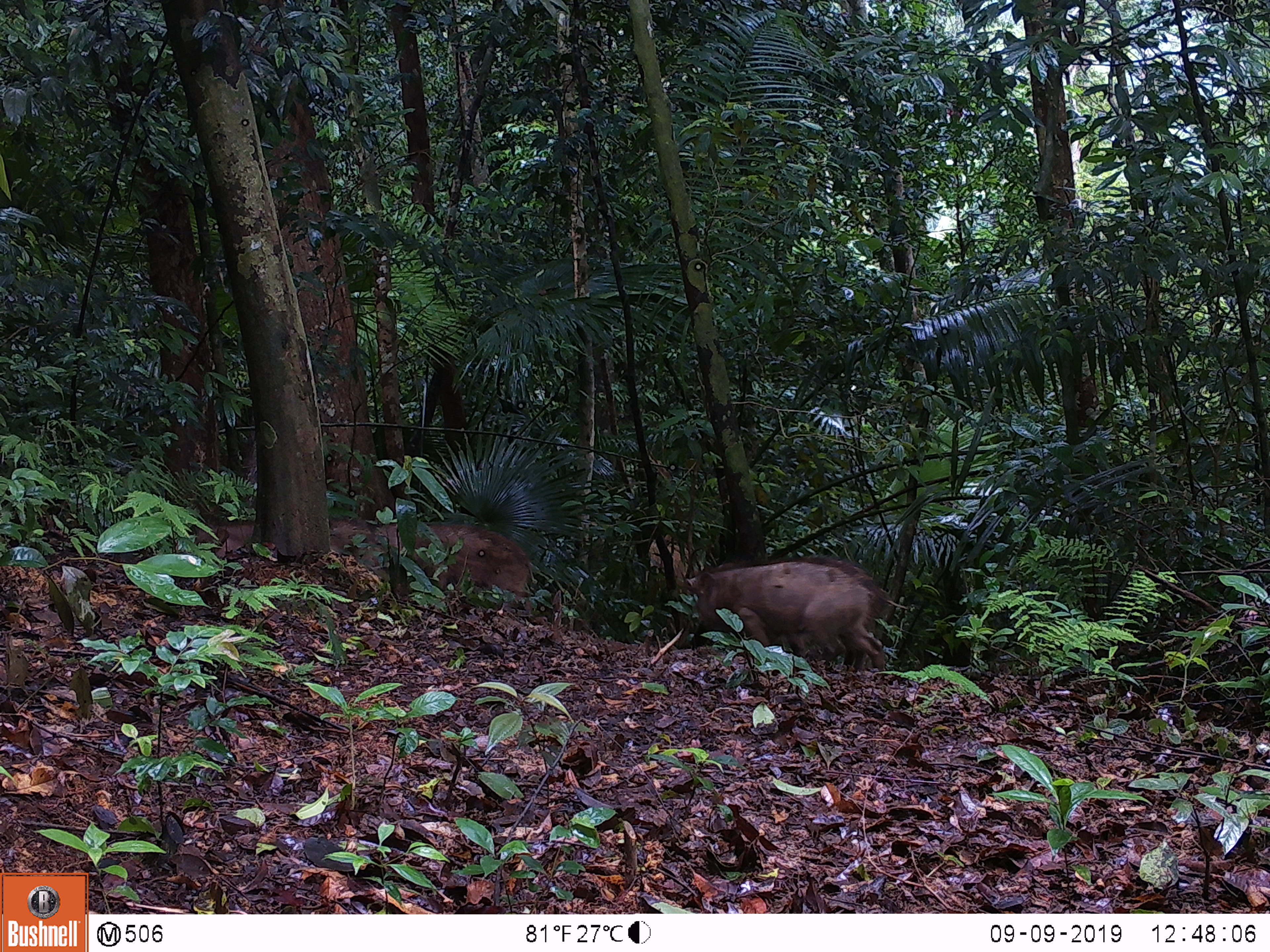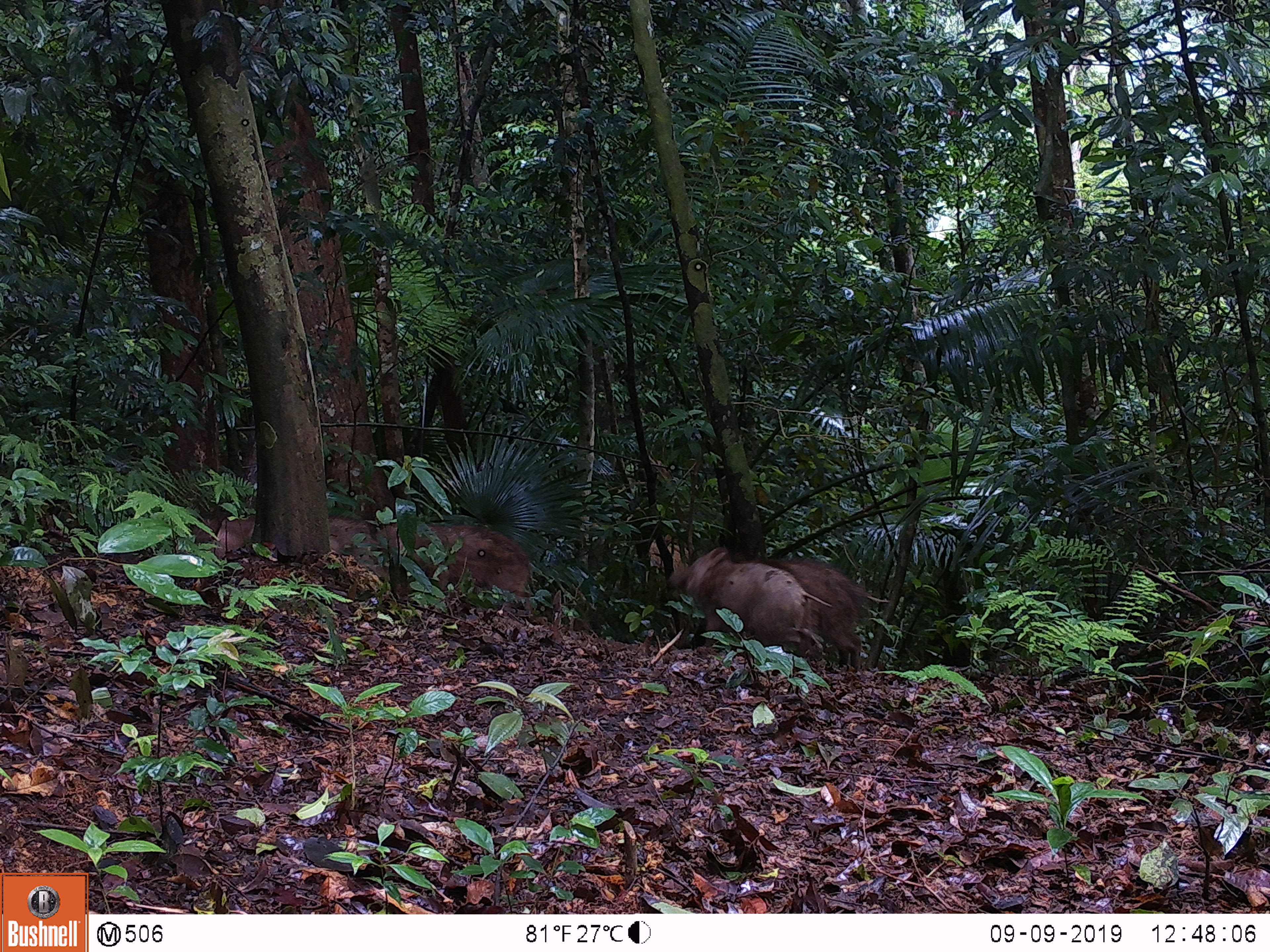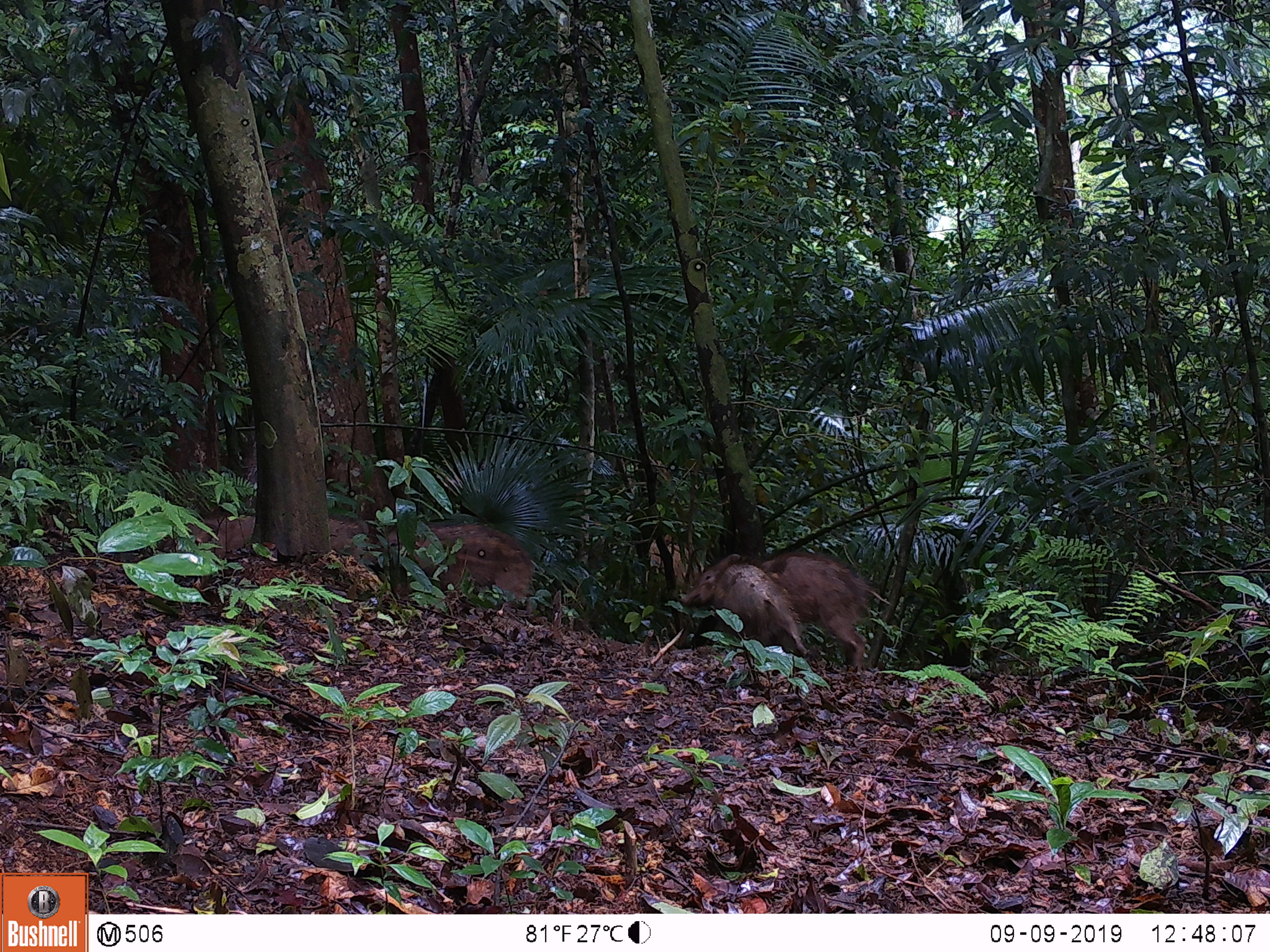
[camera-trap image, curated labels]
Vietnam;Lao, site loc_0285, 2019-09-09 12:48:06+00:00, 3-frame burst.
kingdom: Animalia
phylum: Chordata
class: Mammalia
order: Artiodactyla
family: Suidae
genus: Sus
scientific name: Sus scrofa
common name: eurasian wild pig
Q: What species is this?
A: Eurasian wild pig (Sus scrofa).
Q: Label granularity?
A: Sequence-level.